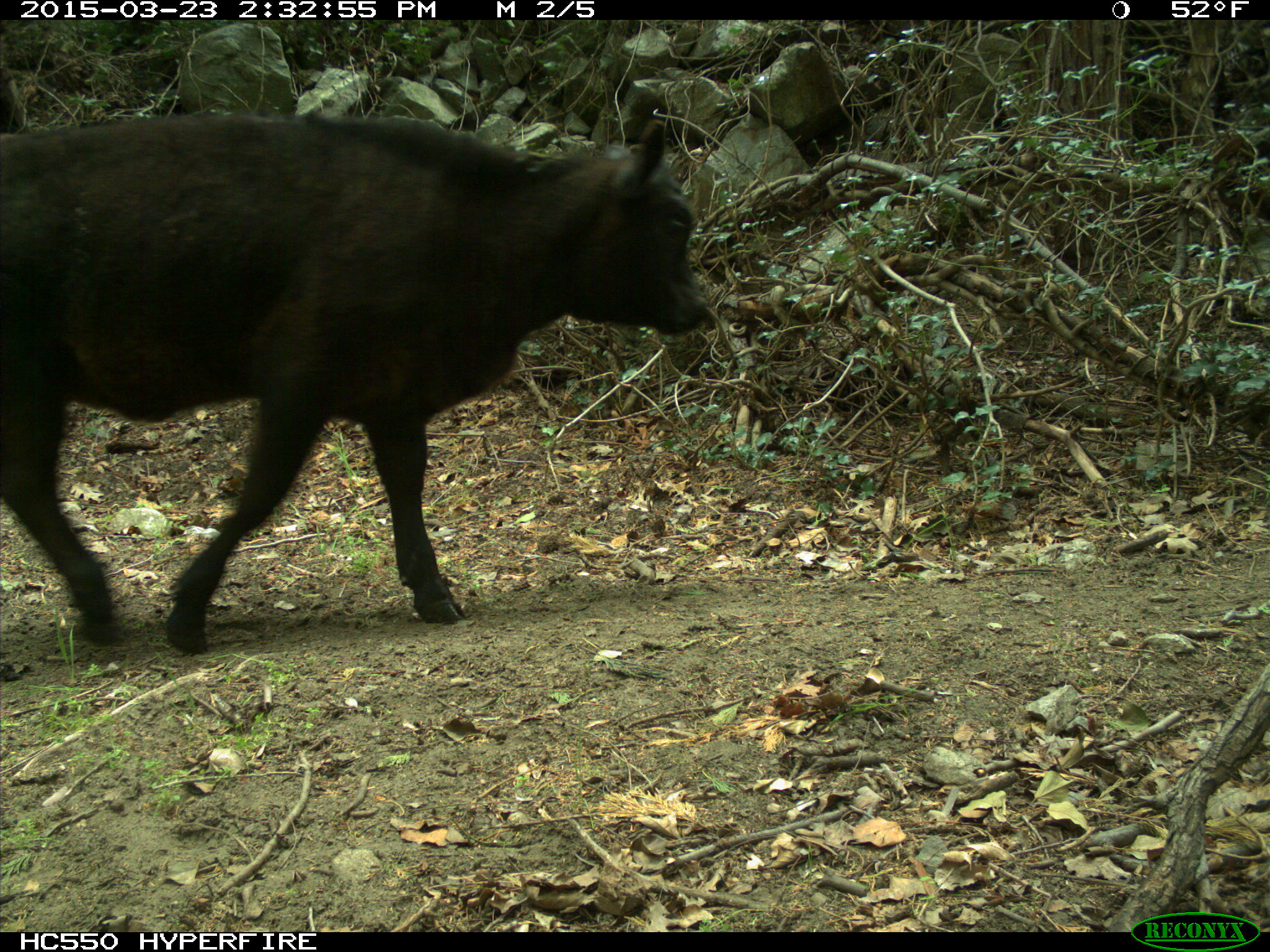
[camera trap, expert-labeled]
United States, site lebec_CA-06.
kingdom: Animalia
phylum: Chordata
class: Mammalia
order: Artiodactyla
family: Bovidae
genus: Bos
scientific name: Bos taurus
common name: domestic cow